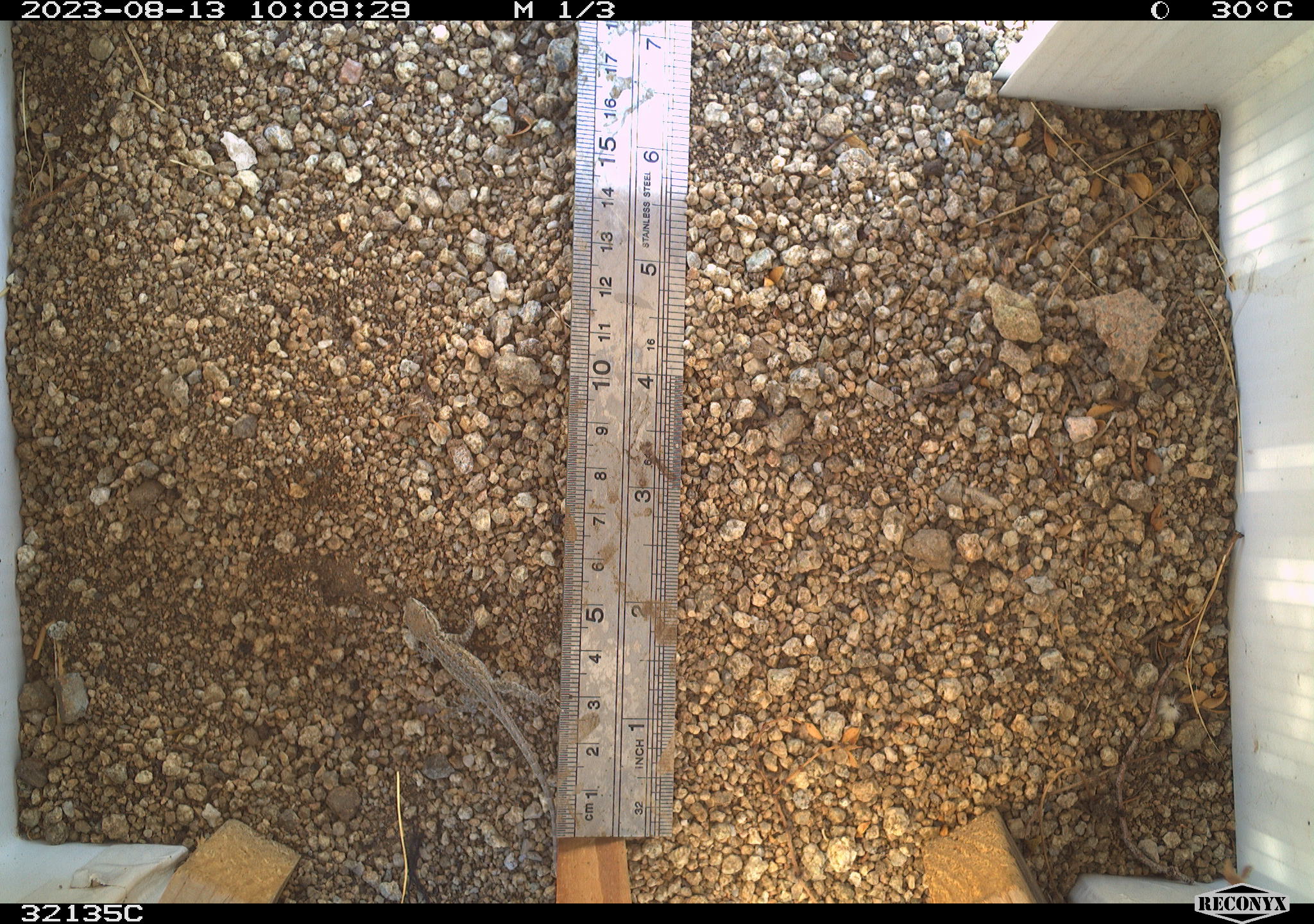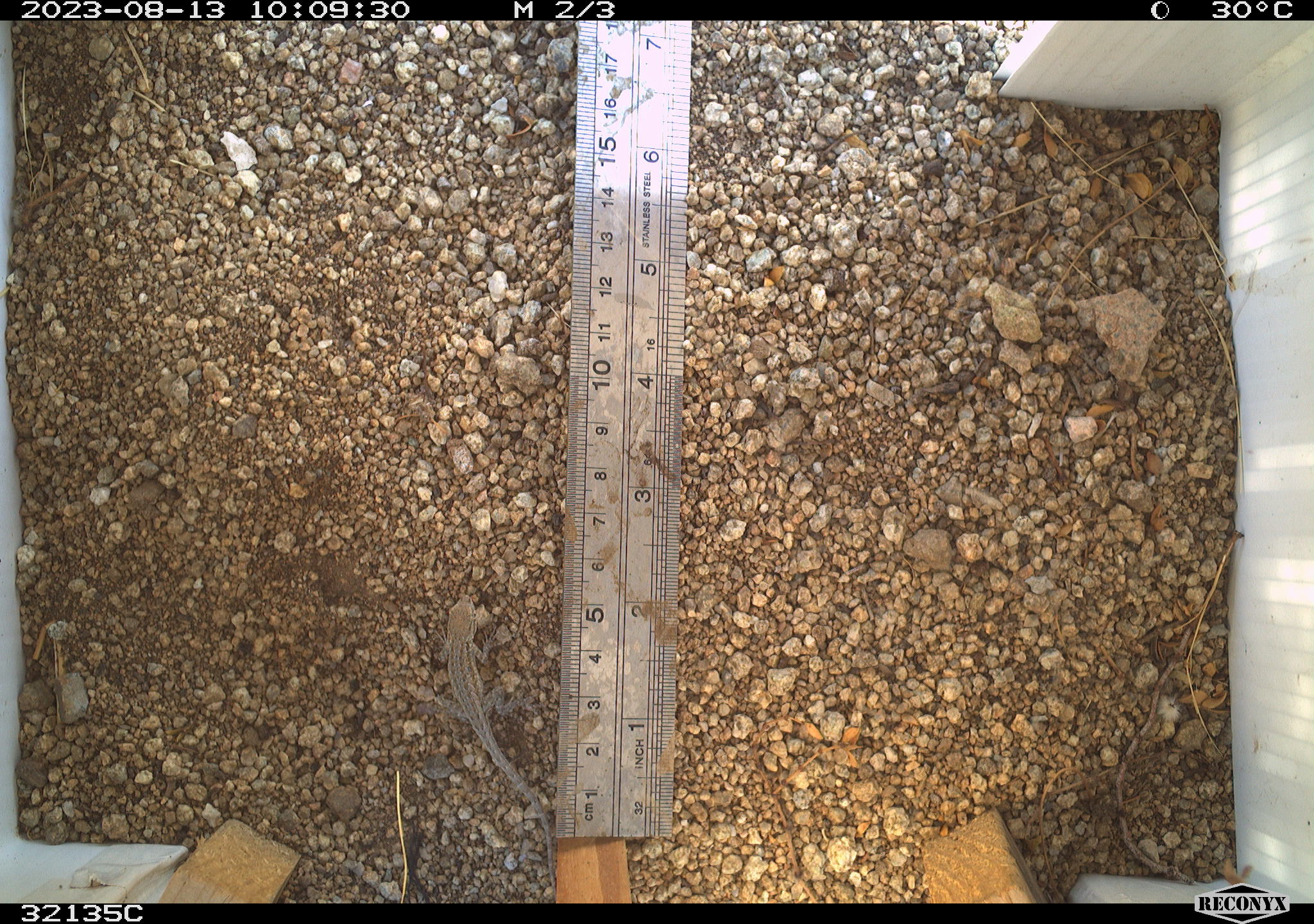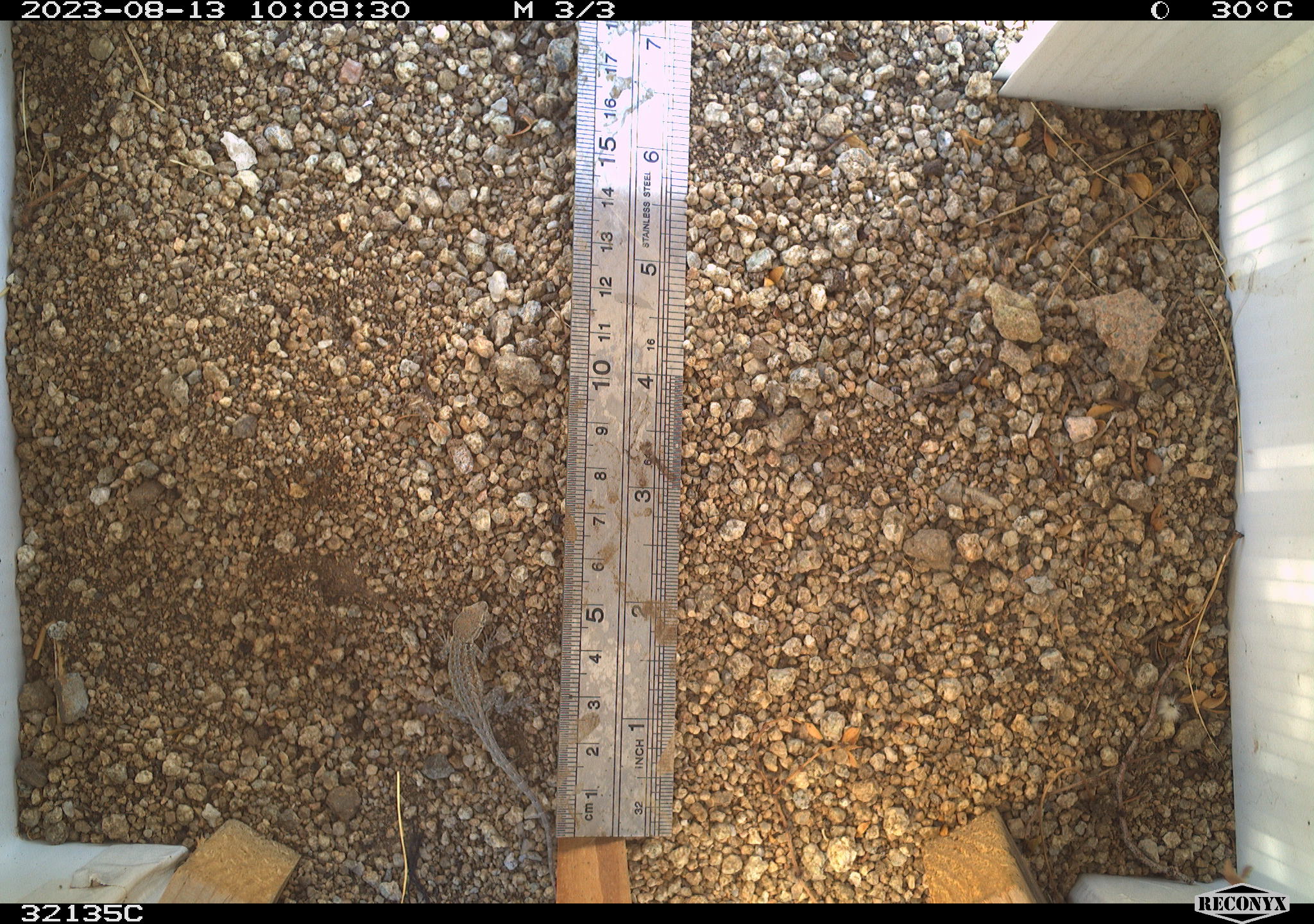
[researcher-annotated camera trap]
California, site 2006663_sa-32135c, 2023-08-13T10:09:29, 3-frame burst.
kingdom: Animalia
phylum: Chordata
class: Reptilia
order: Squamata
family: Phrynosomatidae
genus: Uta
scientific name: Uta stansburiana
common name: common side-blotched lizard